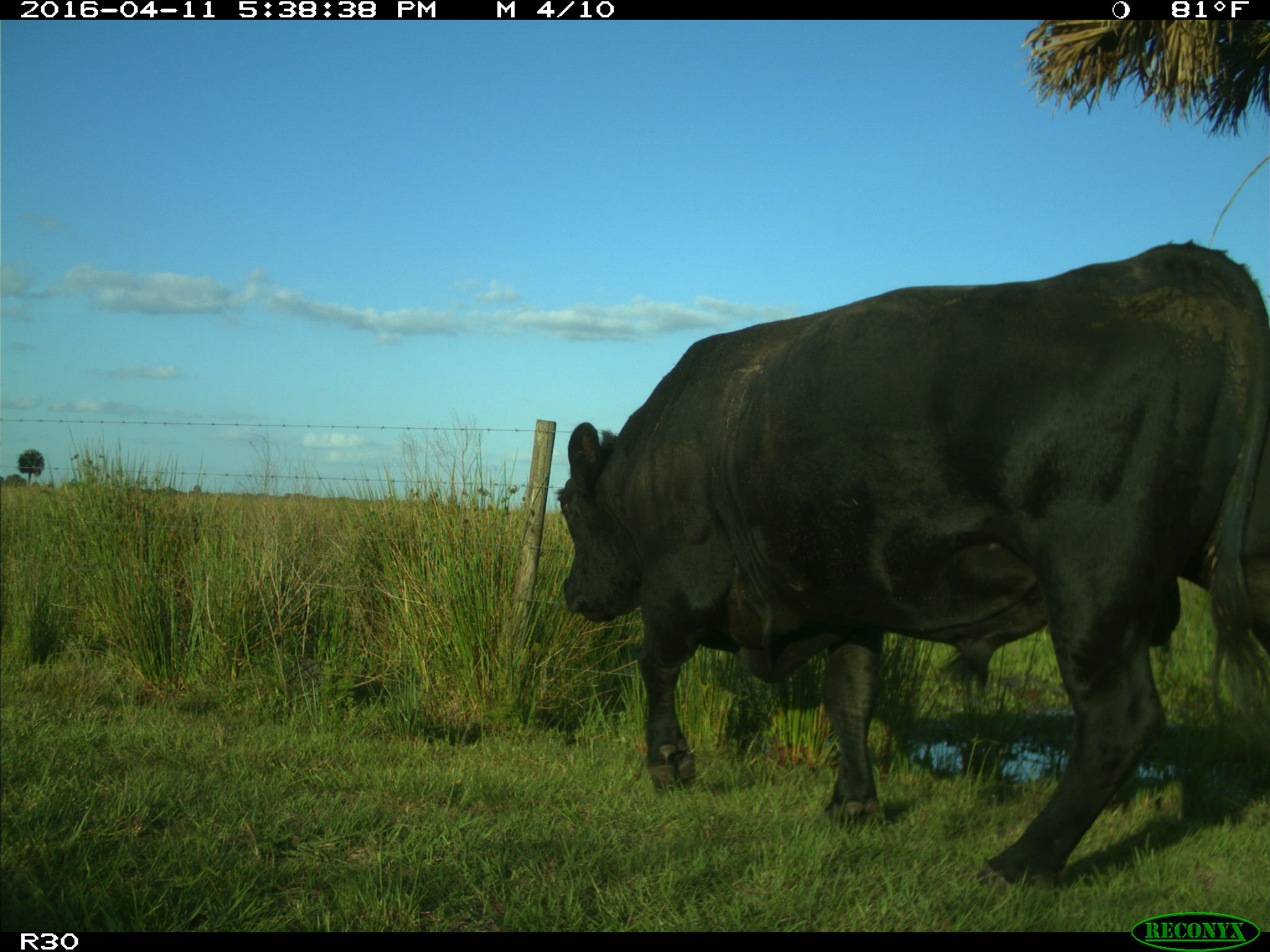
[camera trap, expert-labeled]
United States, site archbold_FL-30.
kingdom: Animalia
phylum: Chordata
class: Mammalia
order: Artiodactyla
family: Bovidae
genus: Bos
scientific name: Bos taurus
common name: domestic cow